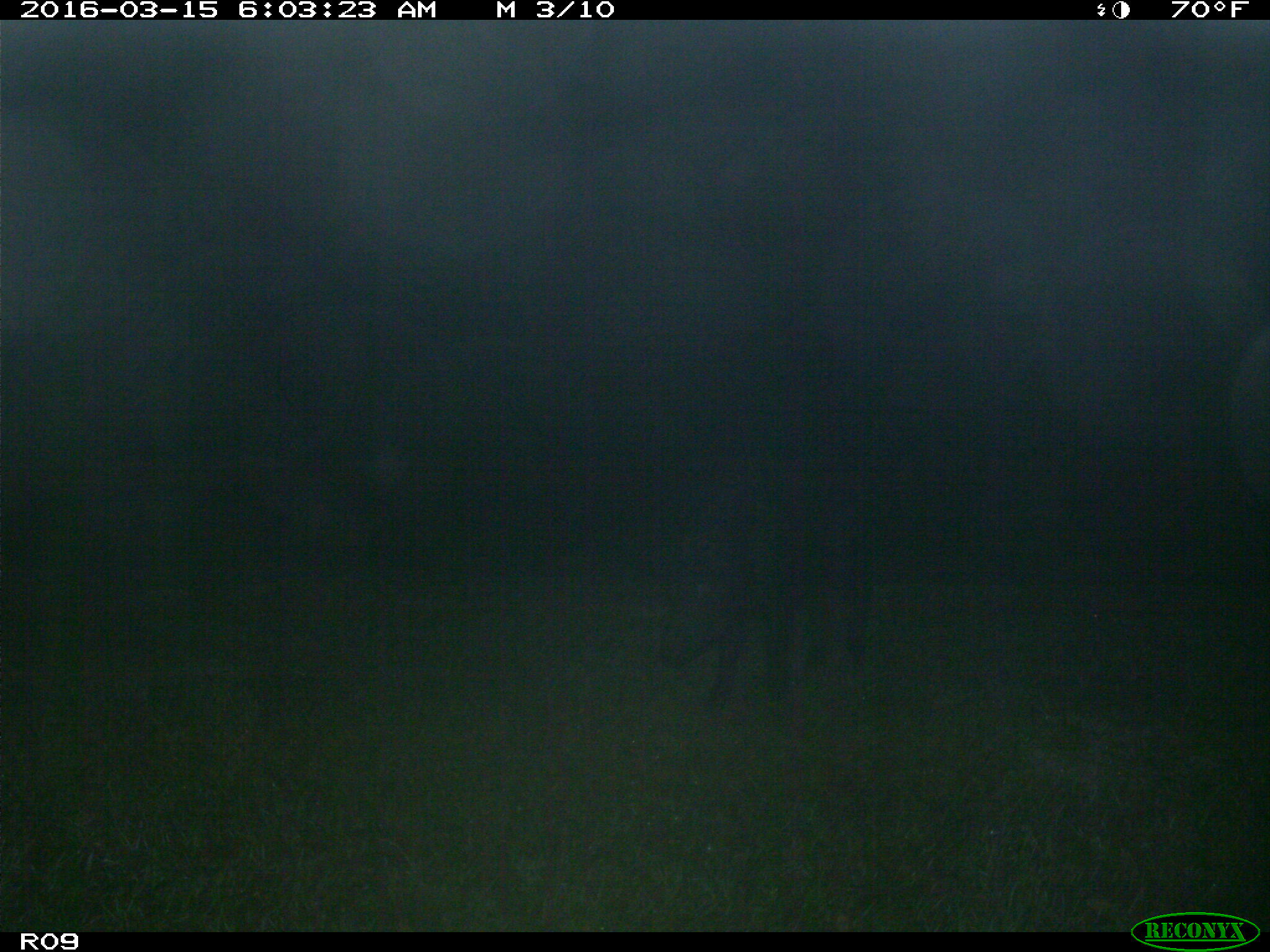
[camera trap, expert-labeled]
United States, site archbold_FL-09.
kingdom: Animalia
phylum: Chordata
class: Mammalia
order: Artiodactyla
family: Suidae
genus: Sus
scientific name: Sus scrofa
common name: wild boar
Sus scrofa (wild boar).